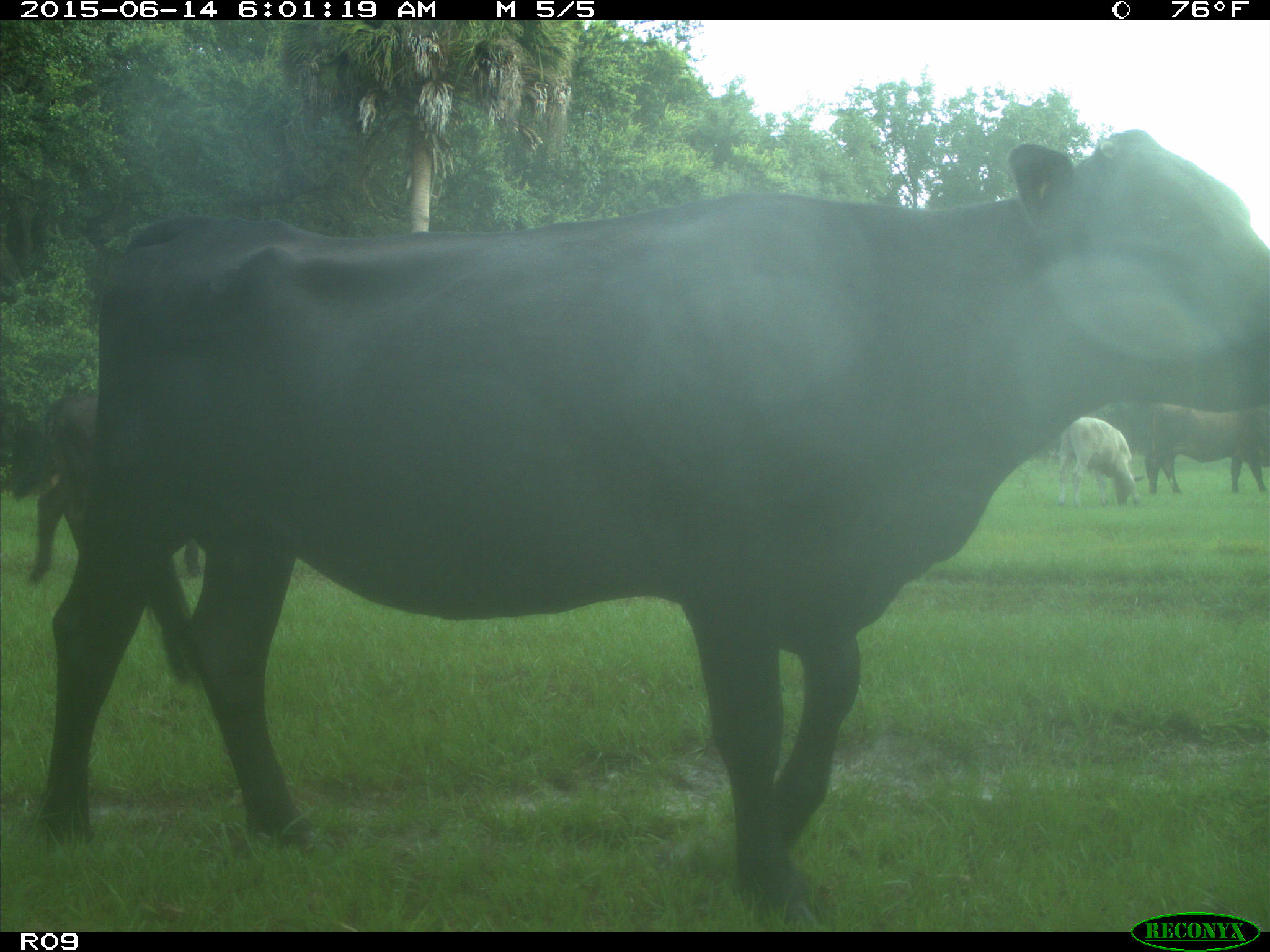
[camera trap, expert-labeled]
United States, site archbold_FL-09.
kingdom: Animalia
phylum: Chordata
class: Mammalia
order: Artiodactyla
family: Bovidae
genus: Bos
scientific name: Bos taurus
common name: domestic cow